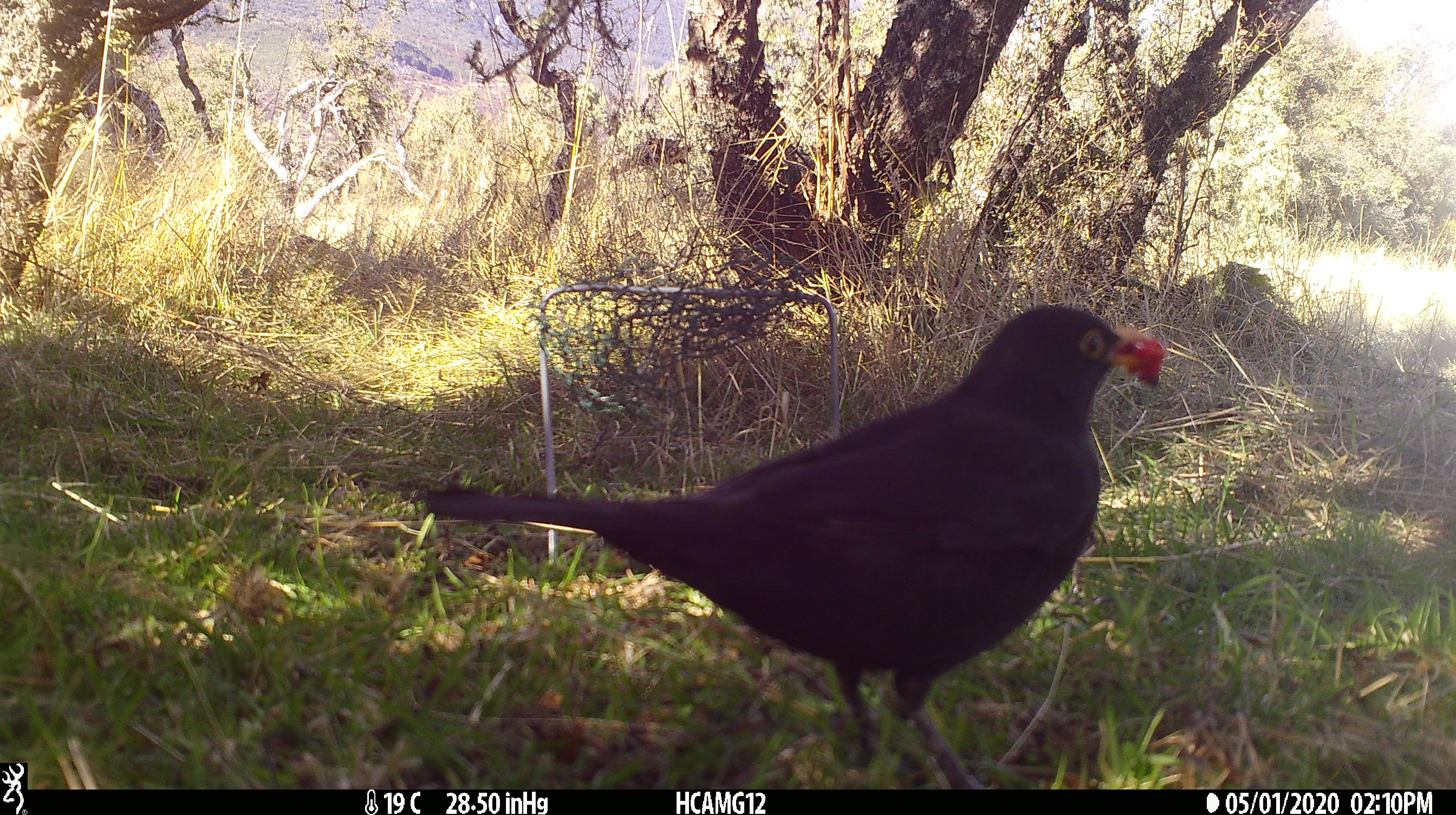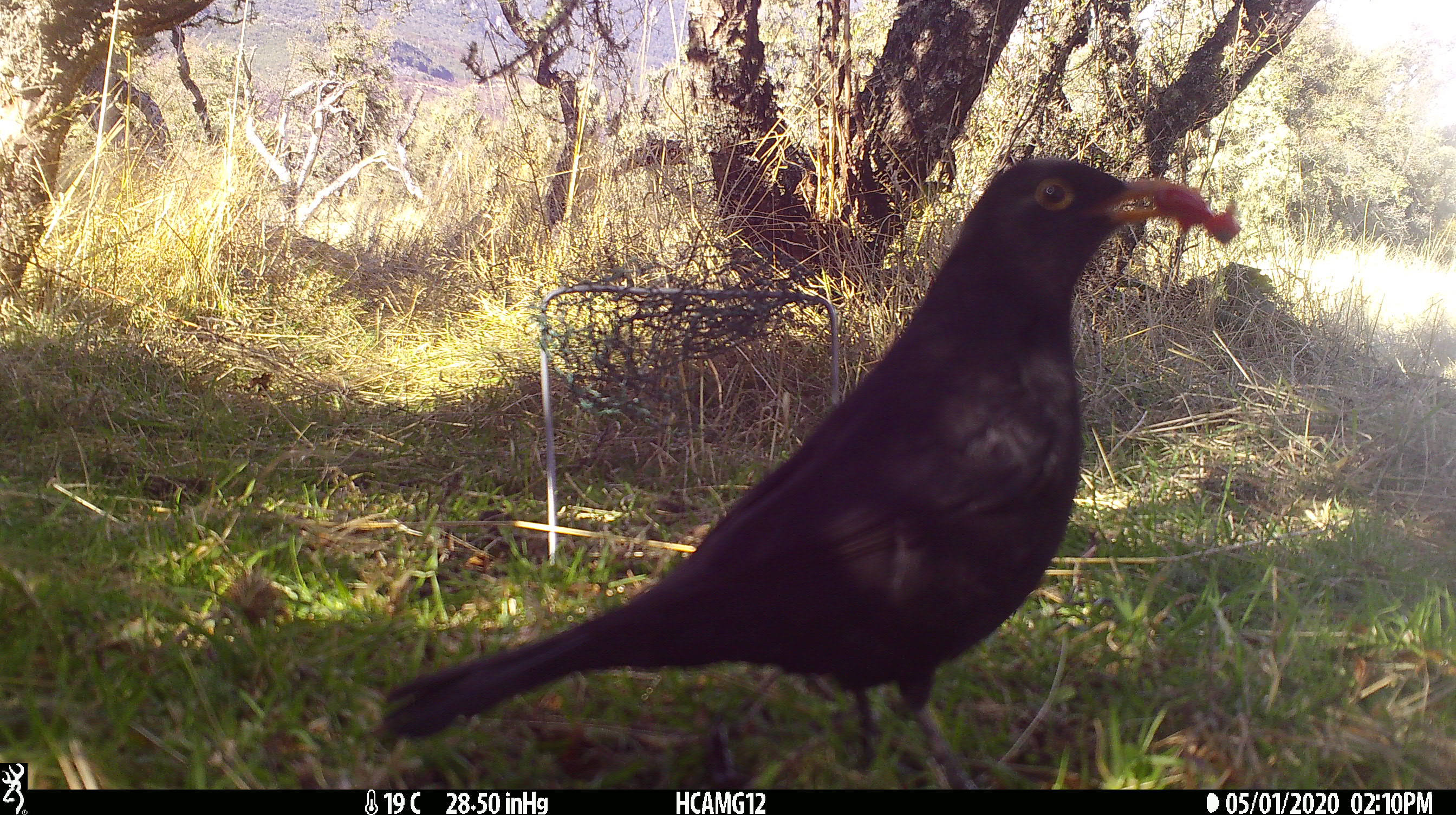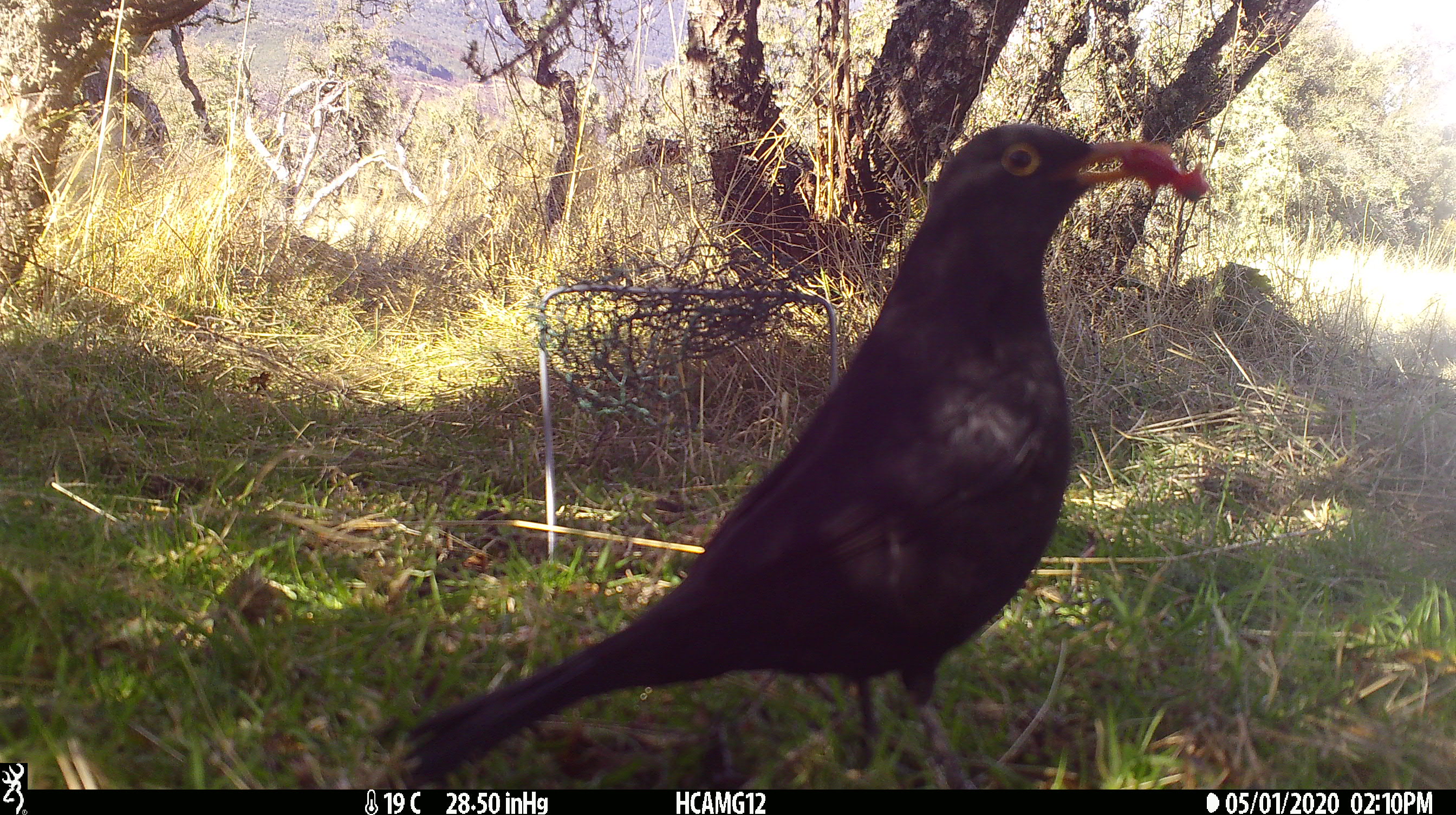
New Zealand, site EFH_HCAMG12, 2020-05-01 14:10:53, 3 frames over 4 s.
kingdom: Animalia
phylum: Chordata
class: Aves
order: Passeriformes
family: Turdidae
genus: Turdus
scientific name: Turdus merula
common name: eurasian blackbird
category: blackbird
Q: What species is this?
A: Blackbird (eurasian blackbird) (Turdus merula).